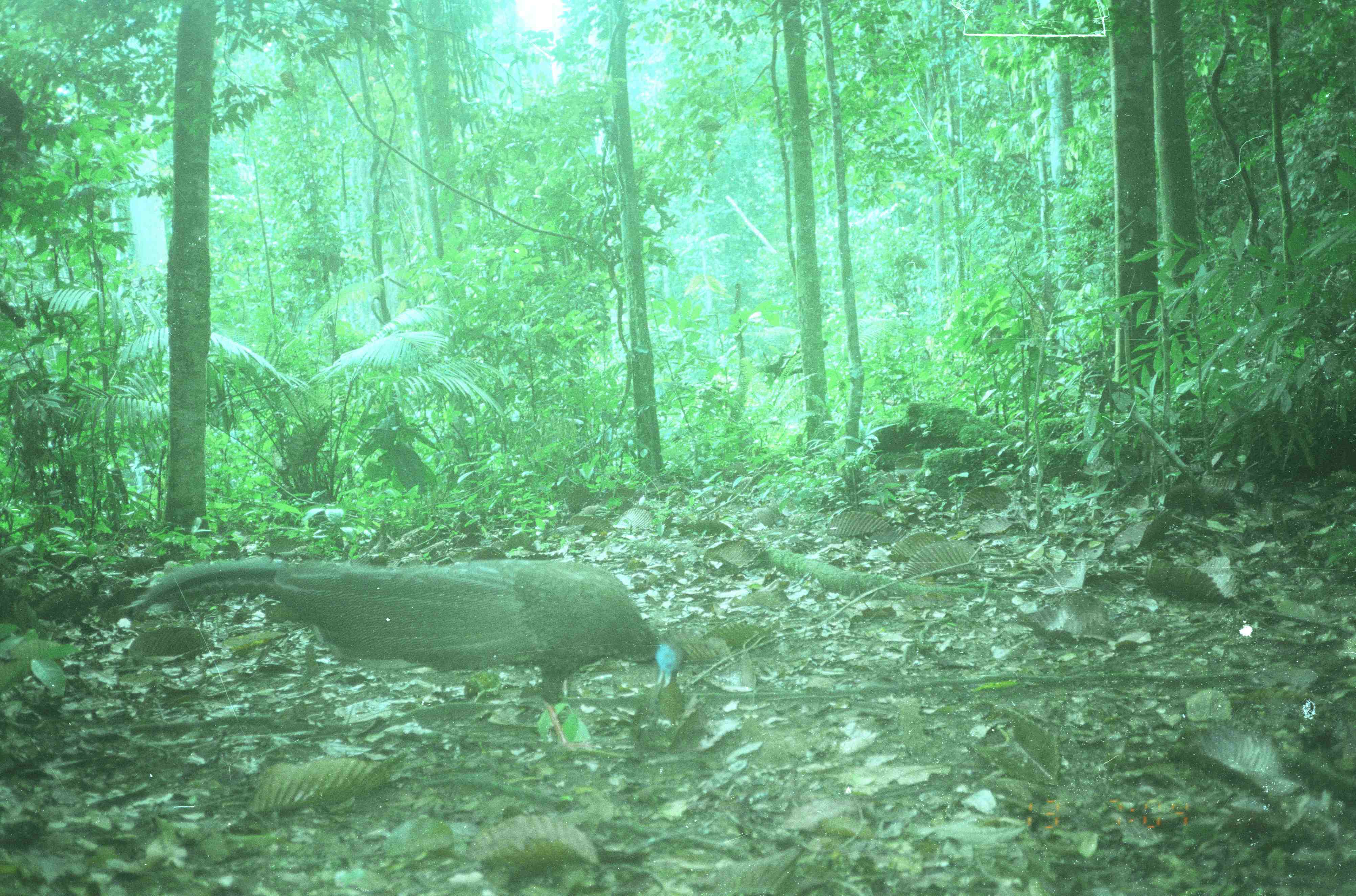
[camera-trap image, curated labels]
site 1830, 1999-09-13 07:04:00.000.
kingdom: Animalia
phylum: Chordata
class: Aves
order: Galliformes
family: Phasianidae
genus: Argusianus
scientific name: Argusianus argus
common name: great argus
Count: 1.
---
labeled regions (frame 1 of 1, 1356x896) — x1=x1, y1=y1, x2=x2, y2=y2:
argusianus argus: x1=120, y1=556, x2=685, y2=750